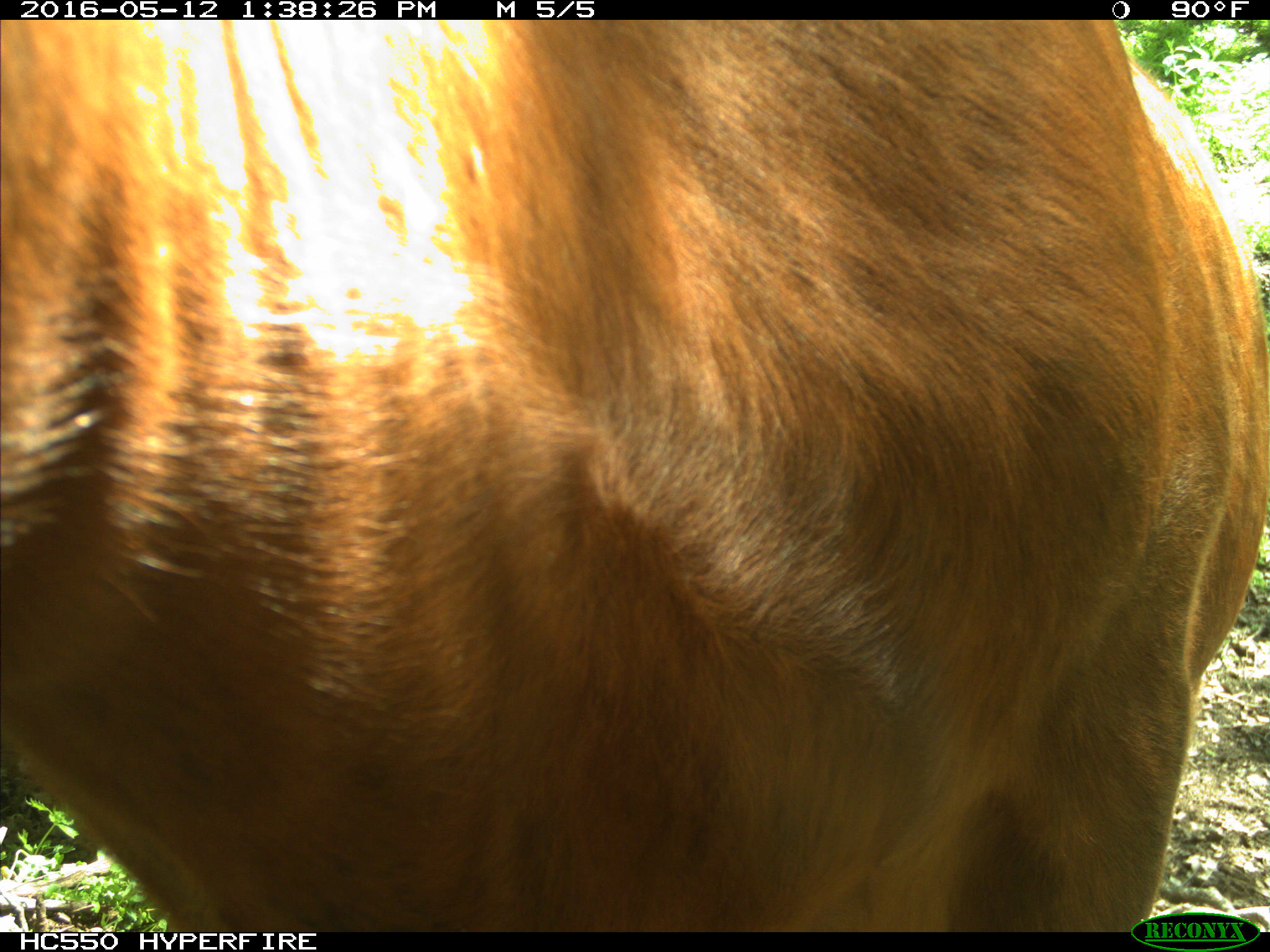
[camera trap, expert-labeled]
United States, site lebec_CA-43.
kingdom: Animalia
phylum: Chordata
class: Mammalia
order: Artiodactyla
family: Bovidae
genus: Bos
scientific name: Bos taurus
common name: domestic cow